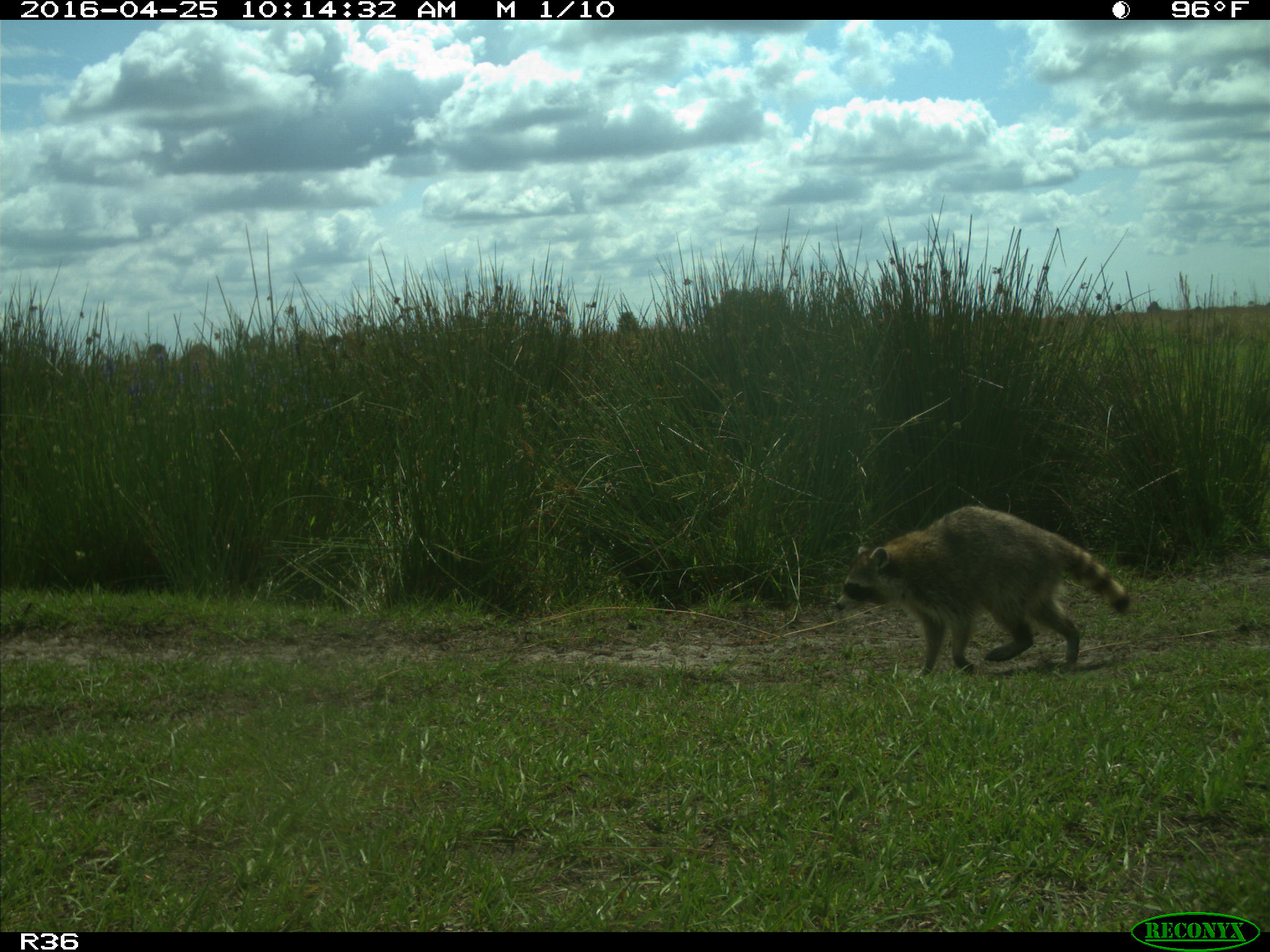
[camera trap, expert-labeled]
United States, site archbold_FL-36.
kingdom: Animalia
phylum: Chordata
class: Mammalia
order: Carnivora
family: Procyonidae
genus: Procyon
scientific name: Procyon lotor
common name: common raccoon